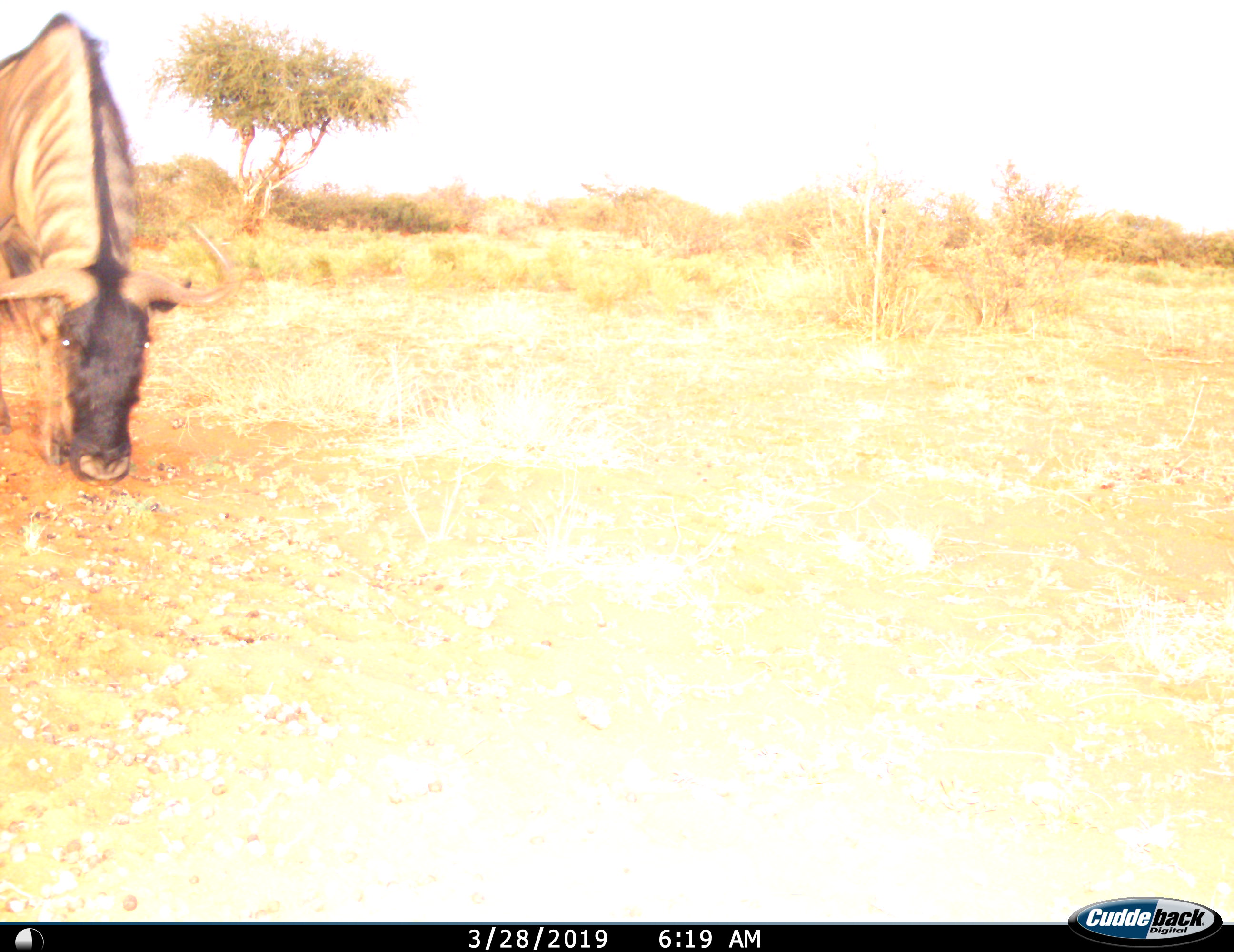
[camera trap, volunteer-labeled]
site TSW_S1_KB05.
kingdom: Animalia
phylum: Chordata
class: Mammalia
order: Artiodactyla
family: Bovidae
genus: Connochaetes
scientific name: Connochaetes taurinus taurinus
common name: blue wildebeest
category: wildebeestblue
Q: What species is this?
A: Wildebeestblue (blue wildebeest) (Connochaetes taurinus taurinus).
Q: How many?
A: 1.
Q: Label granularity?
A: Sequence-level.